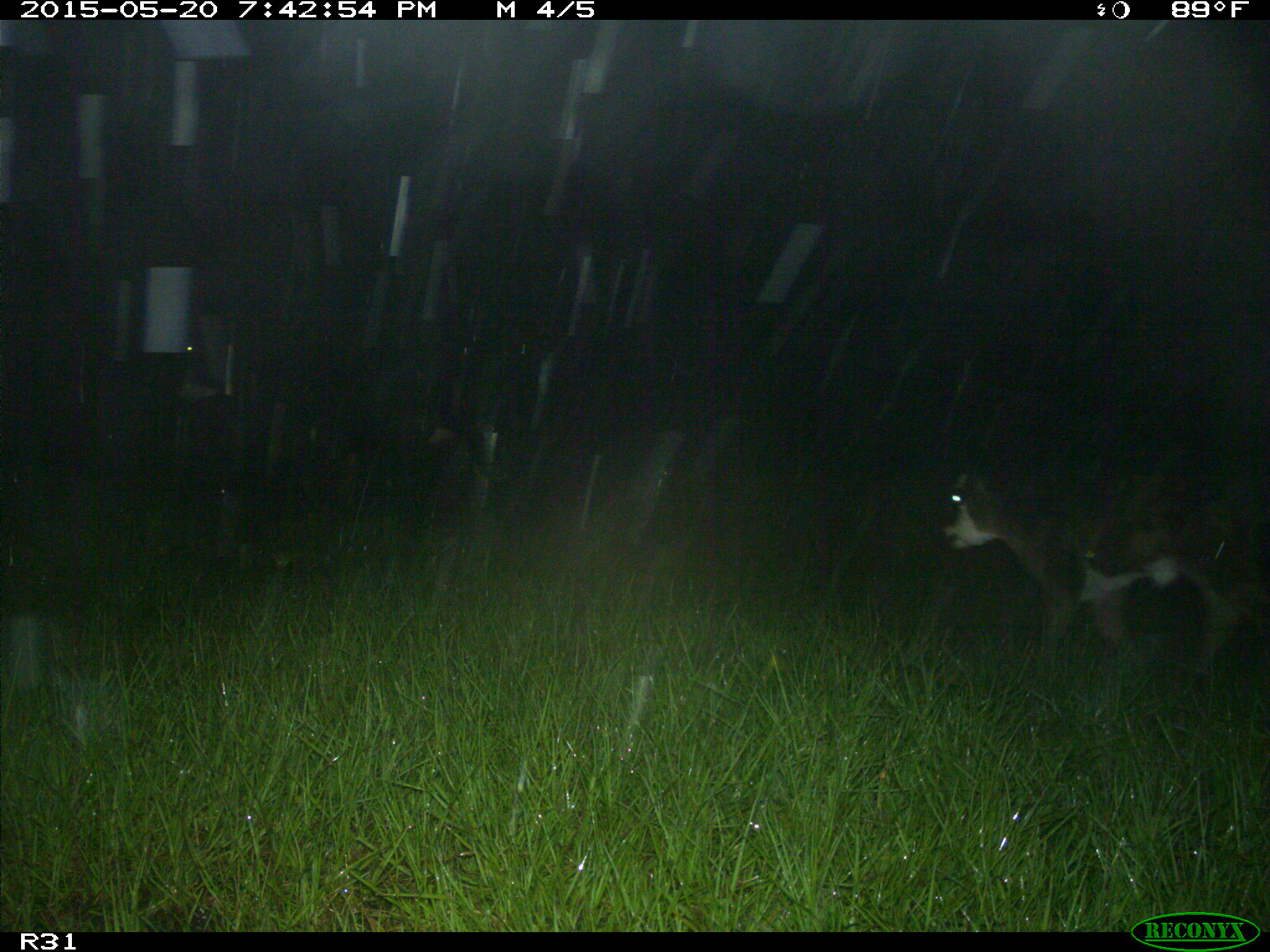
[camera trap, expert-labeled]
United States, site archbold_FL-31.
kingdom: Animalia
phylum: Chordata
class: Mammalia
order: Artiodactyla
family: Bovidae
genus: Bos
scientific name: Bos taurus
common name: domestic cow